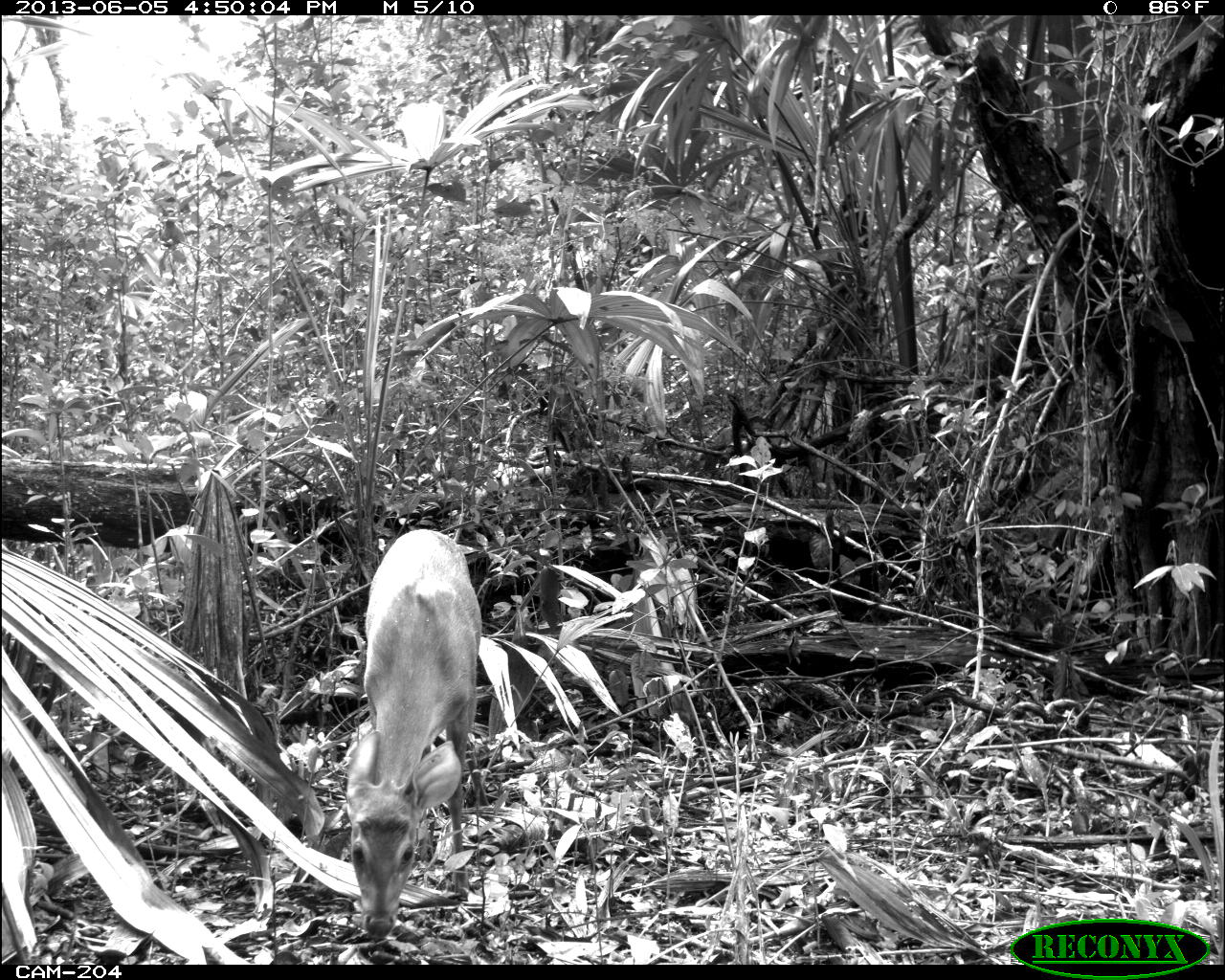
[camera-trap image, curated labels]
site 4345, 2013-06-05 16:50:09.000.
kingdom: Animalia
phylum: Chordata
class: Mammalia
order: Artiodactyla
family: Cervidae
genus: Odocoileus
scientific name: Odocoileus pandora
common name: yucatán brown brocket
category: mazama pandora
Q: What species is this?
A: Mazama pandora (yucatán brown brocket) (Odocoileus pandora).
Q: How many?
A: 1.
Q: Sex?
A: Female.